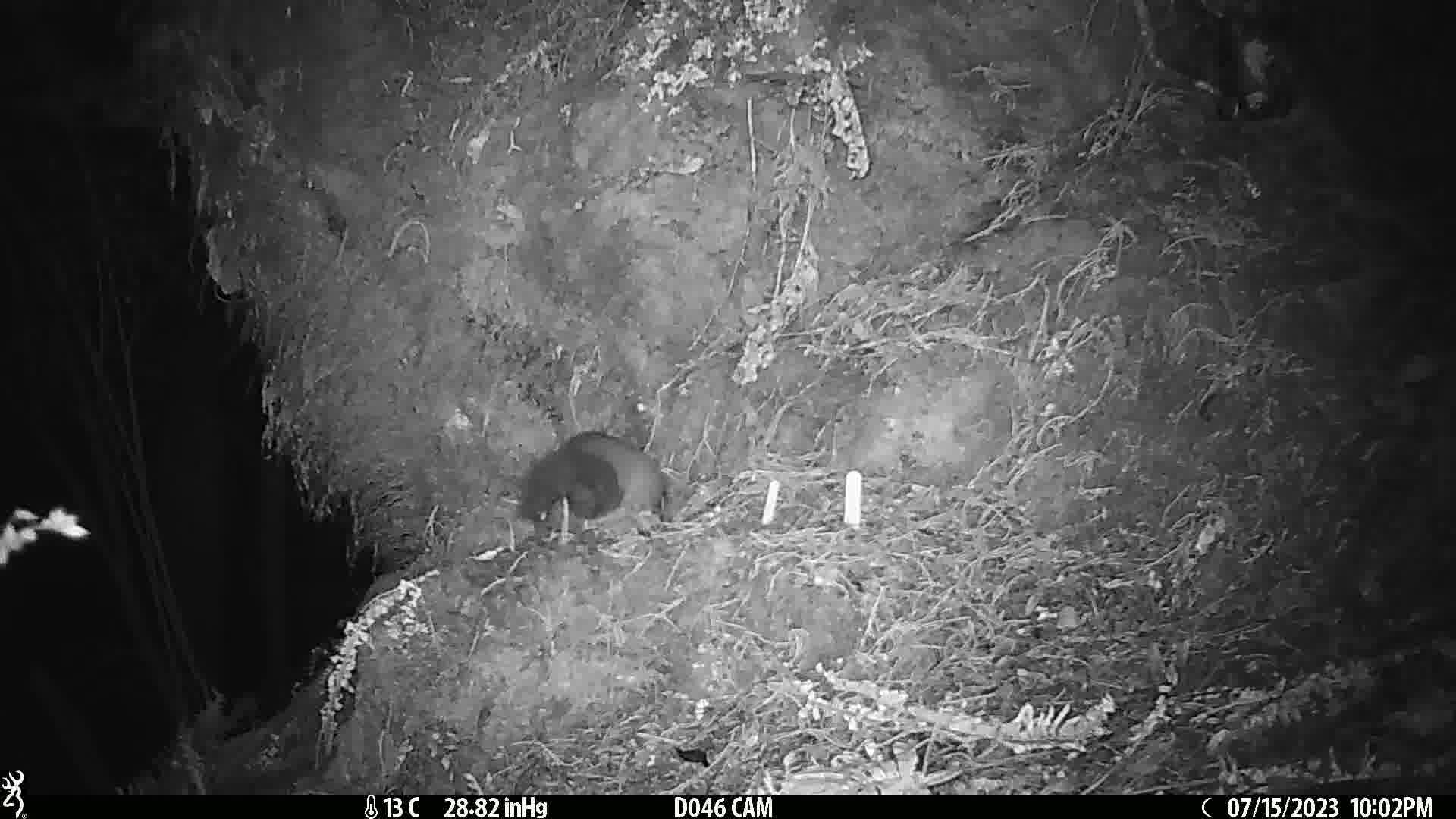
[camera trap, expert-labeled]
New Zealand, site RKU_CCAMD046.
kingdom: Animalia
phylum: Chordata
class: Mammalia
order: Diprotodontia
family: Phalangeridae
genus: Trichosurus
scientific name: Trichosurus vulpecula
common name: common brushtail possum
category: possum